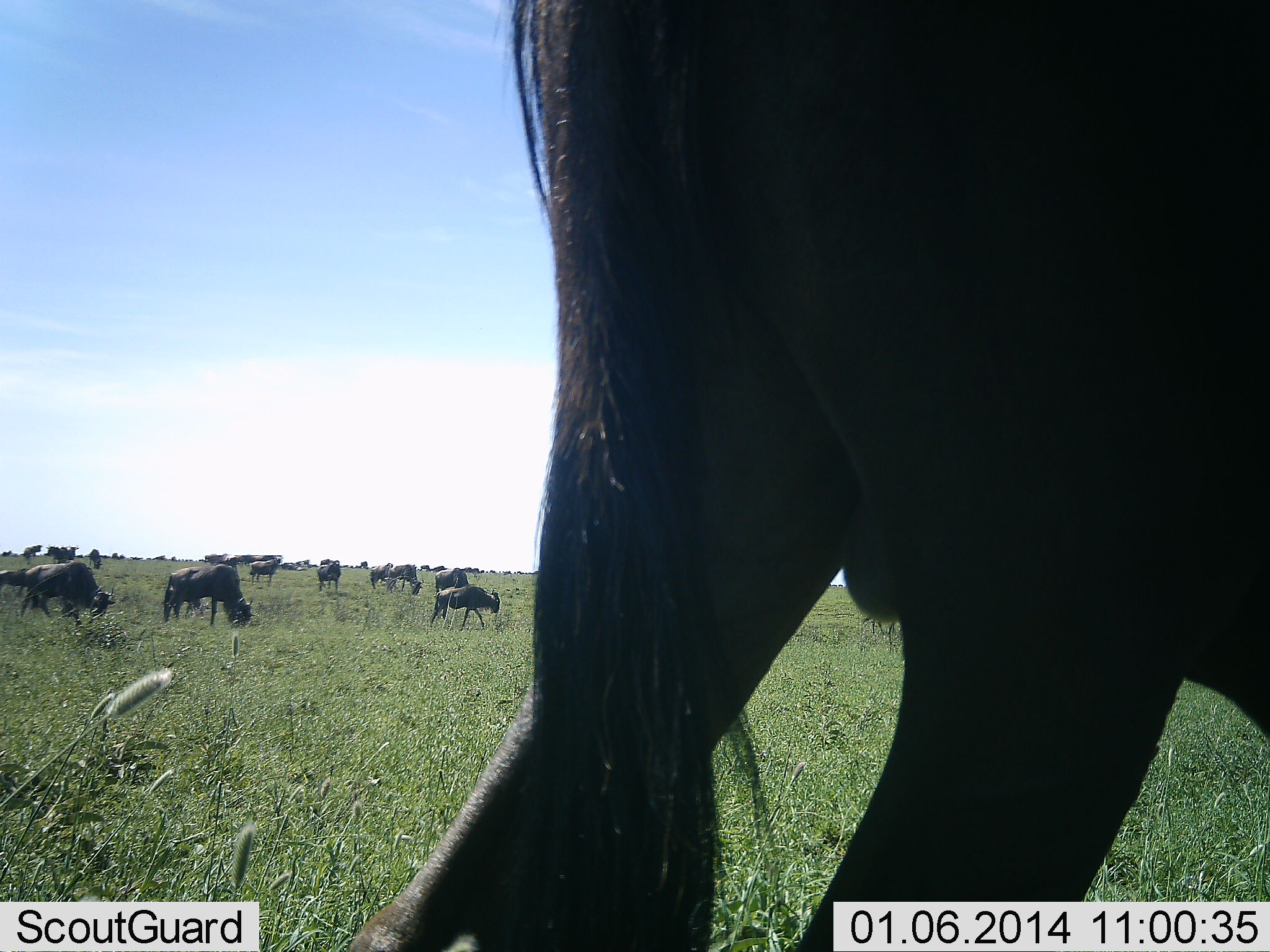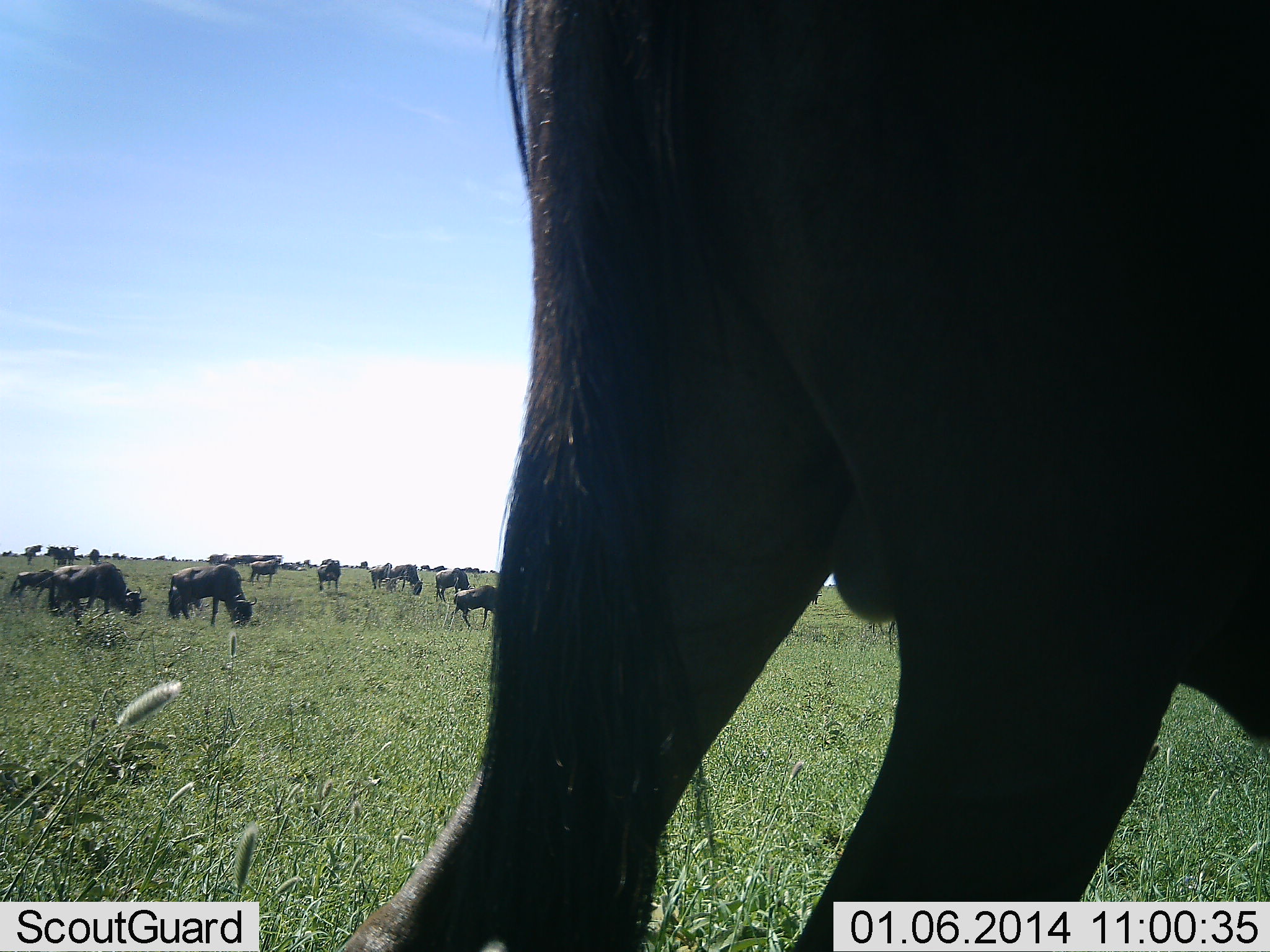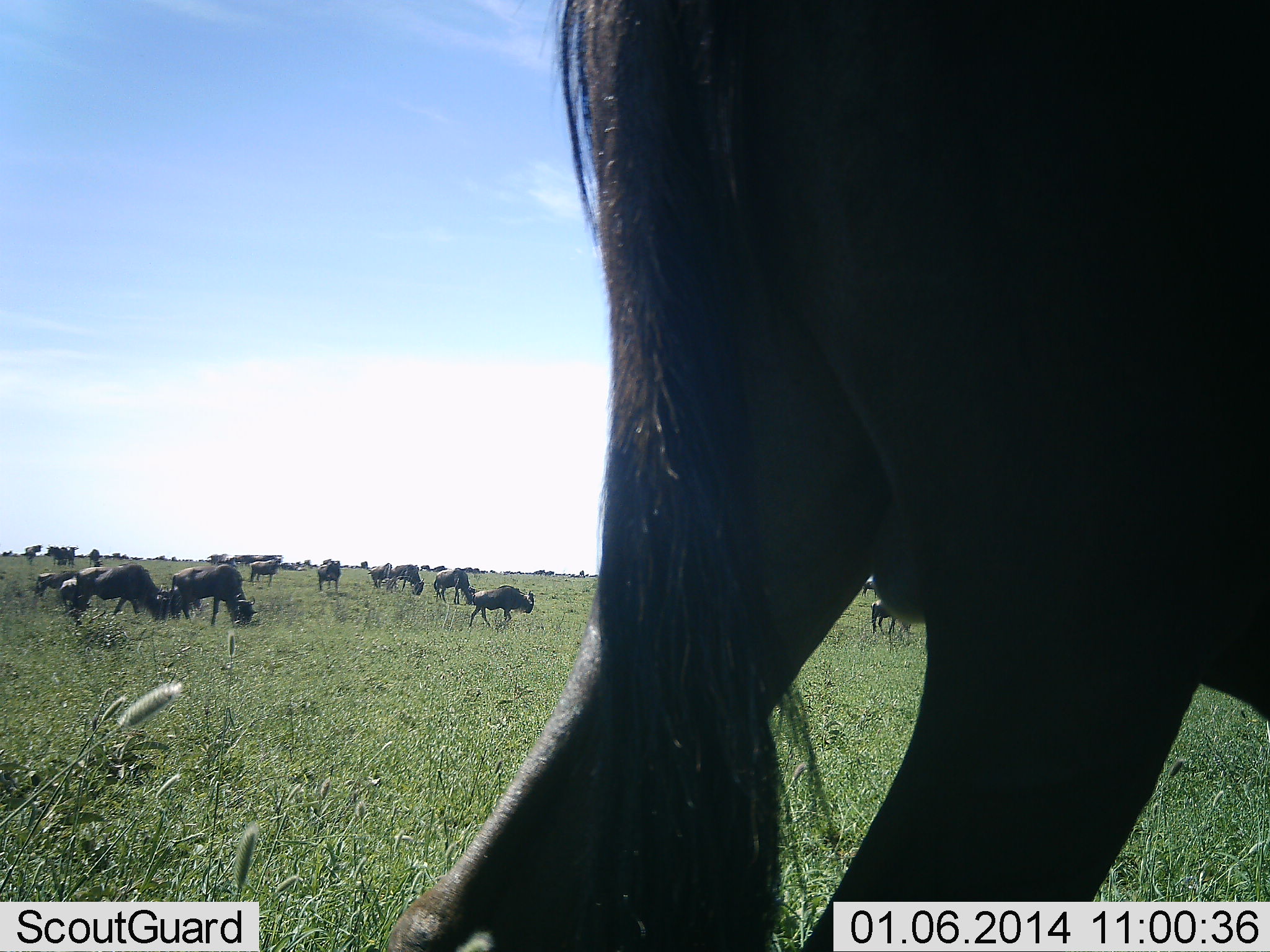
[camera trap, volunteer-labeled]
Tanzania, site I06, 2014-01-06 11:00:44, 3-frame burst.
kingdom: Animalia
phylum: Chordata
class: Mammalia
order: Artiodactyla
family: Bovidae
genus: Connochaetes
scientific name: Connochaetes taurinus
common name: blue wildebeest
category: wildebeest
Wildebeest (blue wildebeest) (Connochaetes taurinus), count 11-50. Behavior (volunteer vote fractions): standing 50%, resting 0%, moving 30%, interacting 0%. Young present (vote fraction): 10%. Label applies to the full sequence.